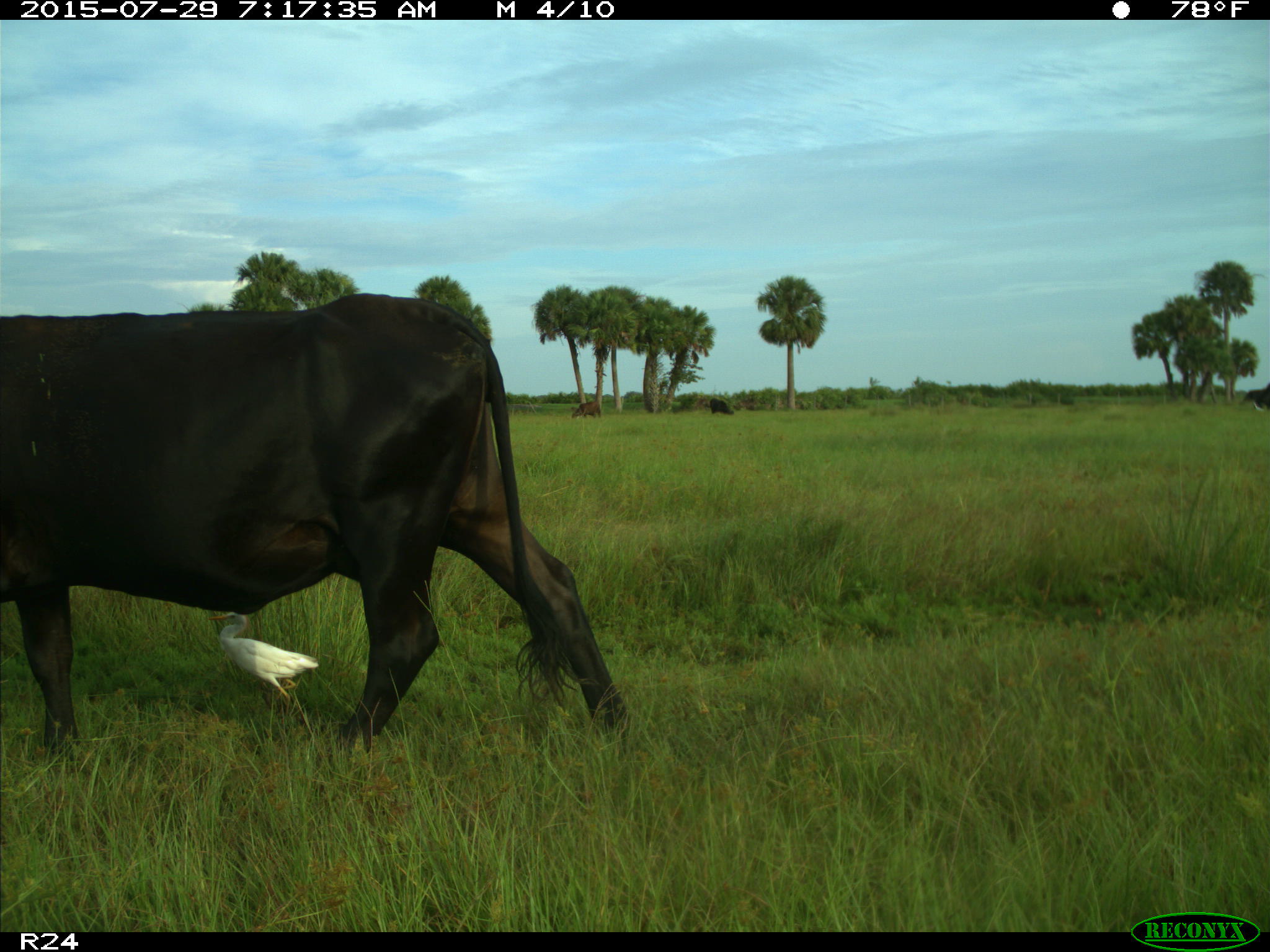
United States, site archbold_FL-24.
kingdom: Animalia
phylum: Chordata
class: Mammalia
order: Artiodactyla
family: Bovidae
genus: Bos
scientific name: Bos taurus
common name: domestic cow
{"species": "Bos taurus (domestic cow)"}